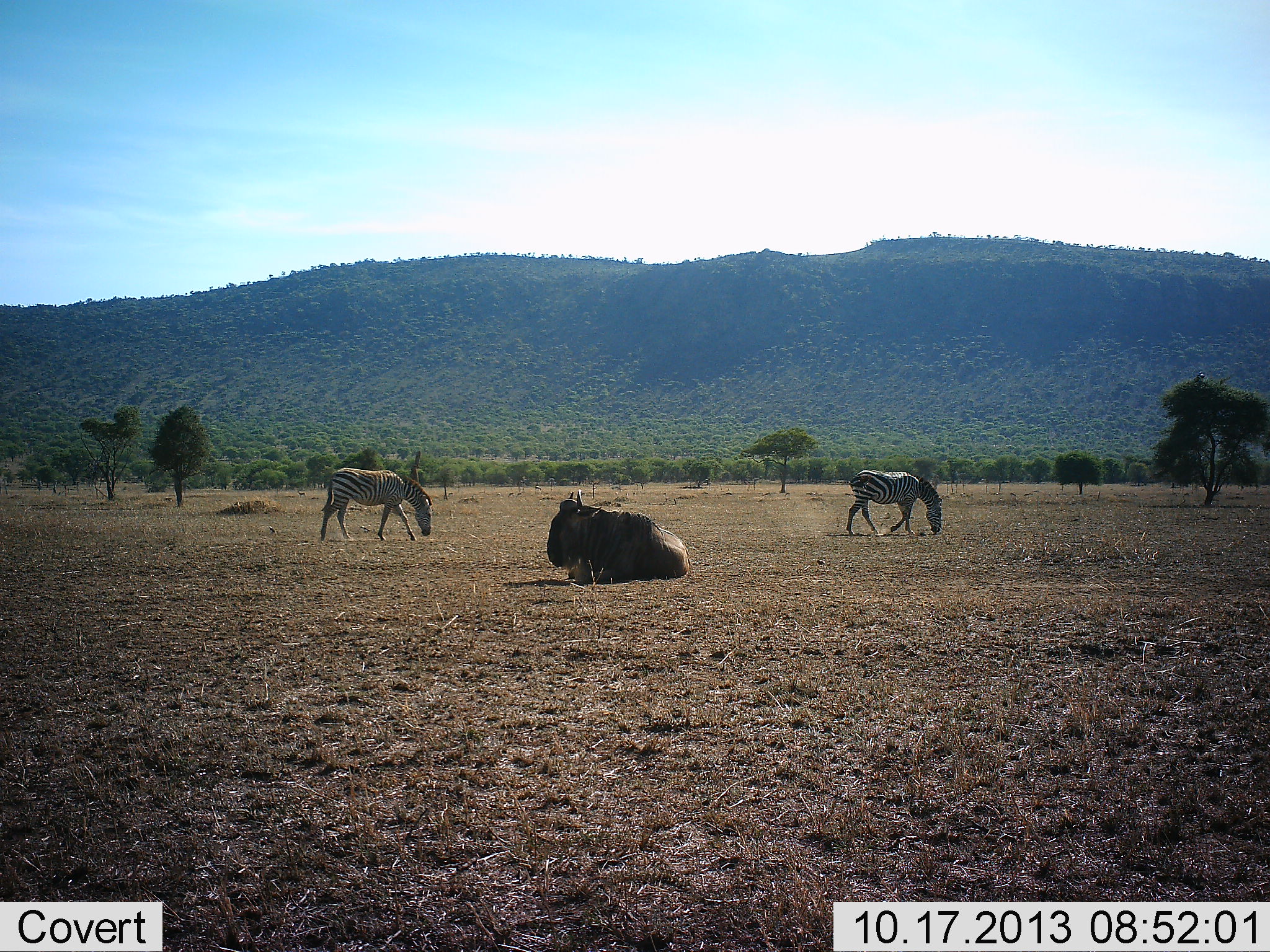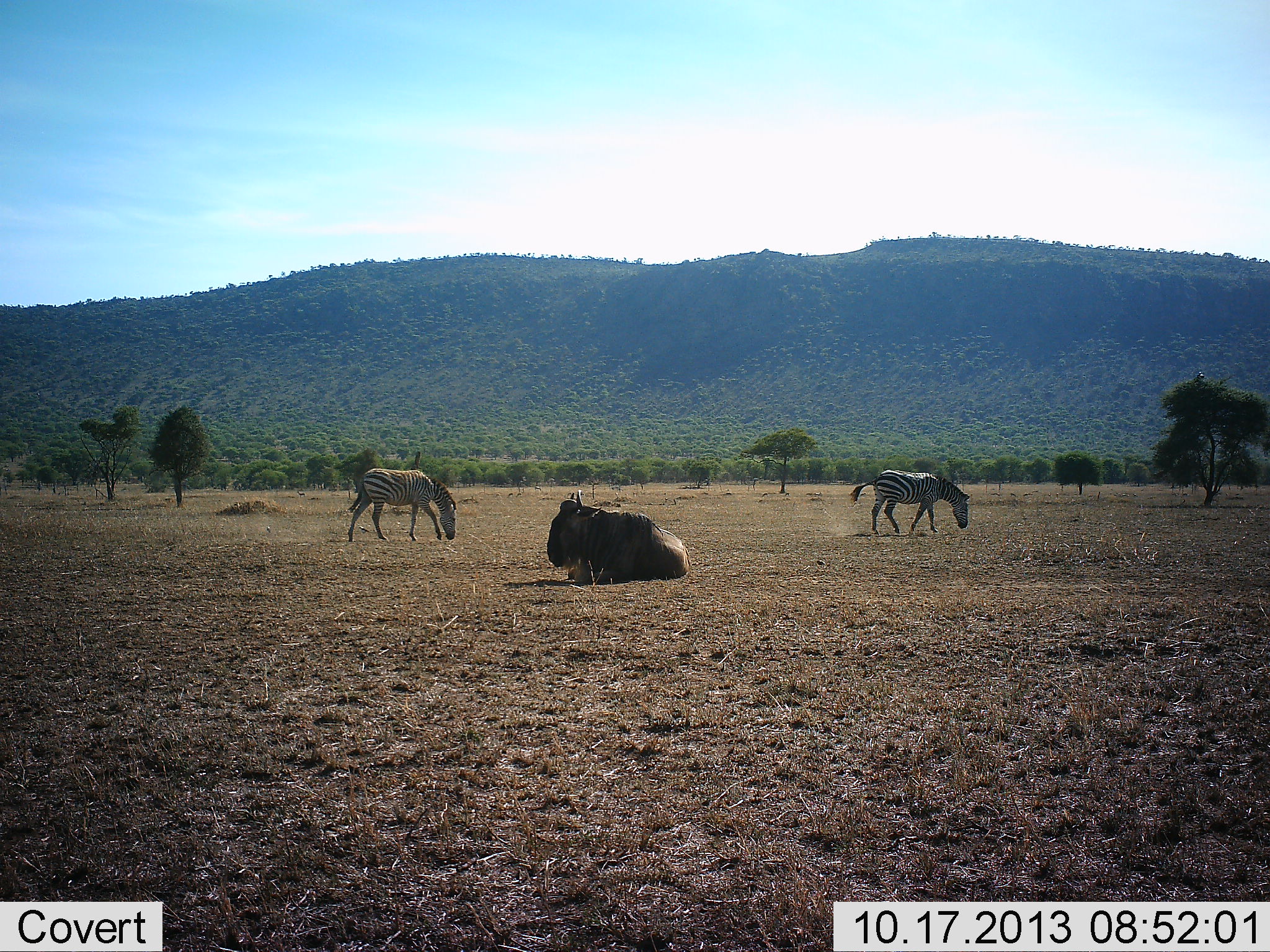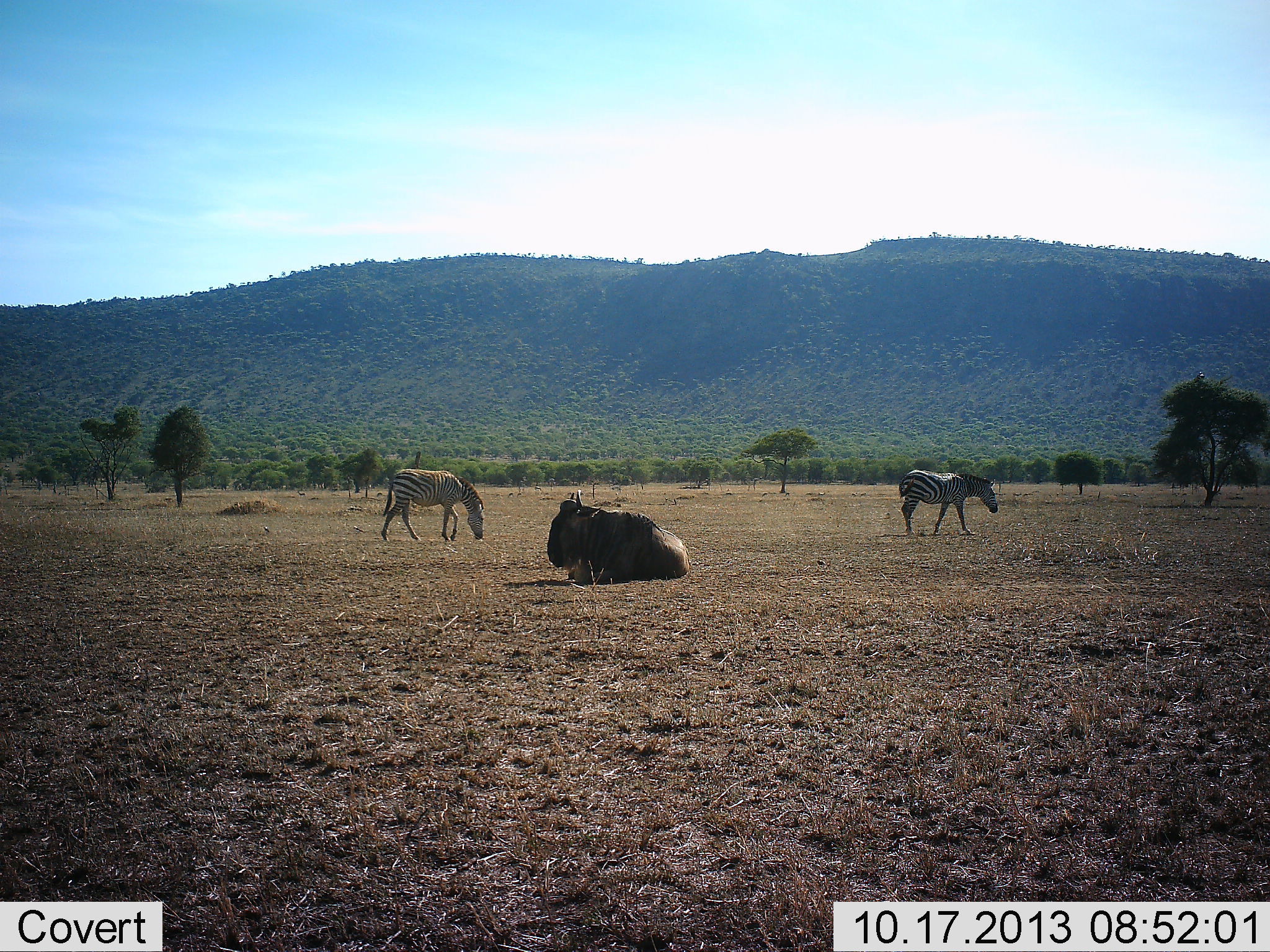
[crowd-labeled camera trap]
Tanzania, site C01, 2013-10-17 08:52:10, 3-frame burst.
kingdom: Animalia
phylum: Chordata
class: Mammalia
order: Artiodactyla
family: Bovidae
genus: Connochaetes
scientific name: Connochaetes taurinus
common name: blue wildebeest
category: wildebeest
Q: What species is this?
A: Wildebeest (blue wildebeest) (Connochaetes taurinus).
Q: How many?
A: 1.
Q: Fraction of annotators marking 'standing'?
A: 0%.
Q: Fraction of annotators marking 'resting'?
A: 100%.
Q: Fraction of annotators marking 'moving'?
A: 0%.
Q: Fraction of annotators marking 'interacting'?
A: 0%.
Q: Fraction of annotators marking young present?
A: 0%.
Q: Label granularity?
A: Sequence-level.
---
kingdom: Animalia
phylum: Chordata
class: Mammalia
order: Perissodactyla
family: Equidae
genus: Equus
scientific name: Equus quagga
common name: plains zebra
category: zebra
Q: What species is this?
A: Zebra (plains zebra) (Equus quagga).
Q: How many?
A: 2.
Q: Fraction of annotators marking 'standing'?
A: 3%.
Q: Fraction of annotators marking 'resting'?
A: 0%.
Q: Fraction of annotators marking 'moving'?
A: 78%.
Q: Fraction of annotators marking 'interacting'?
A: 0%.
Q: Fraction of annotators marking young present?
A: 0%.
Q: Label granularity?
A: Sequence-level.